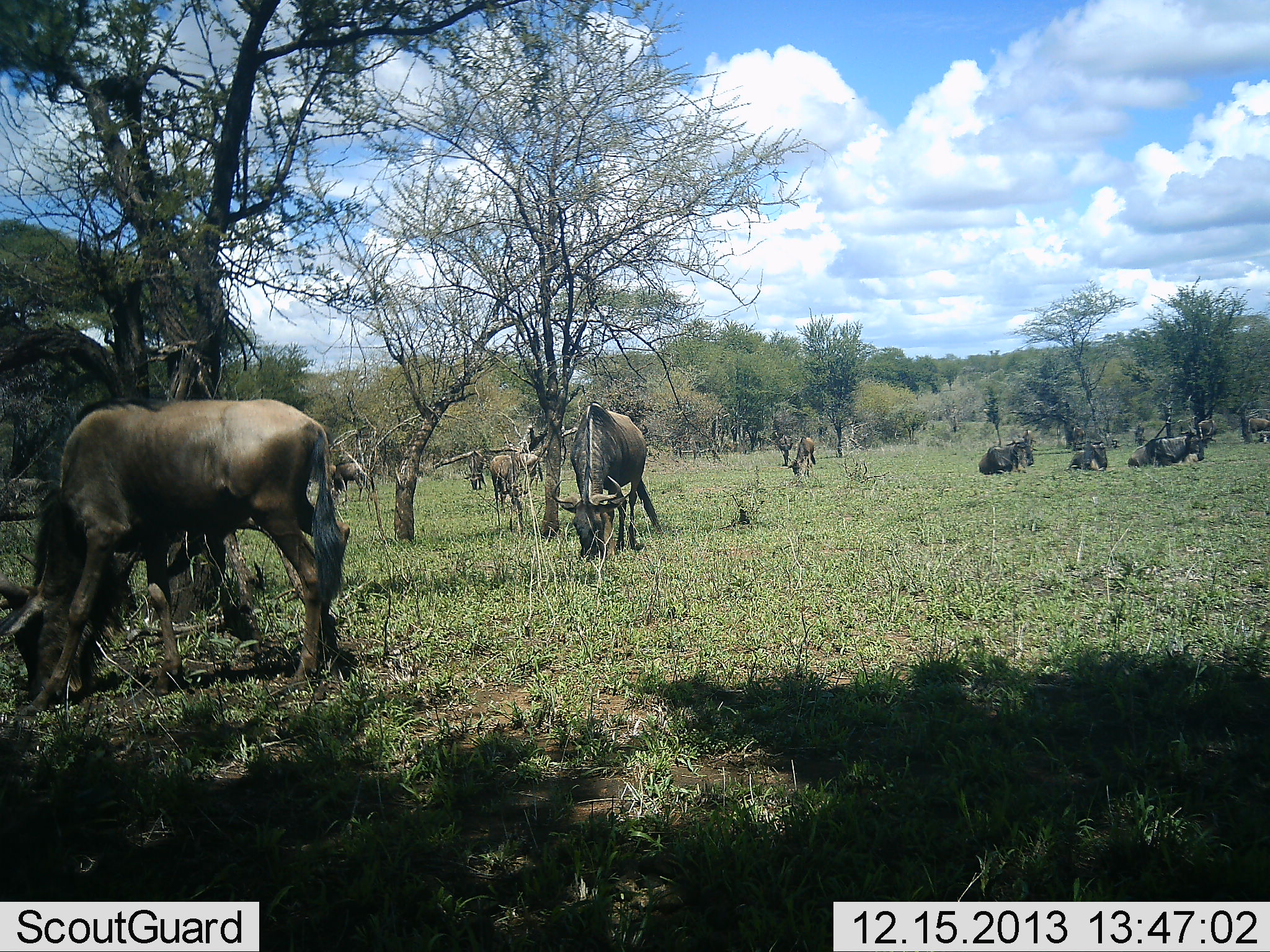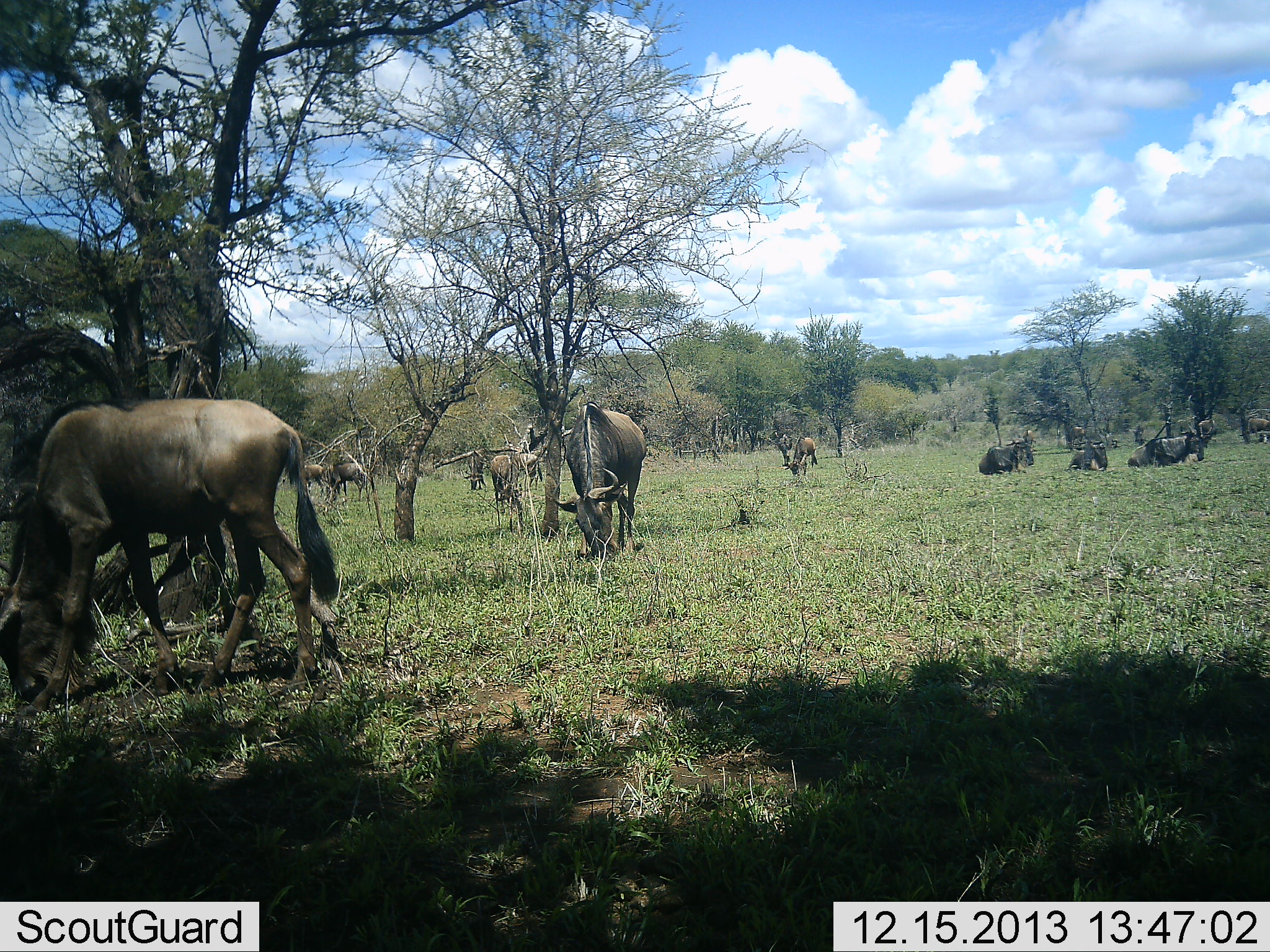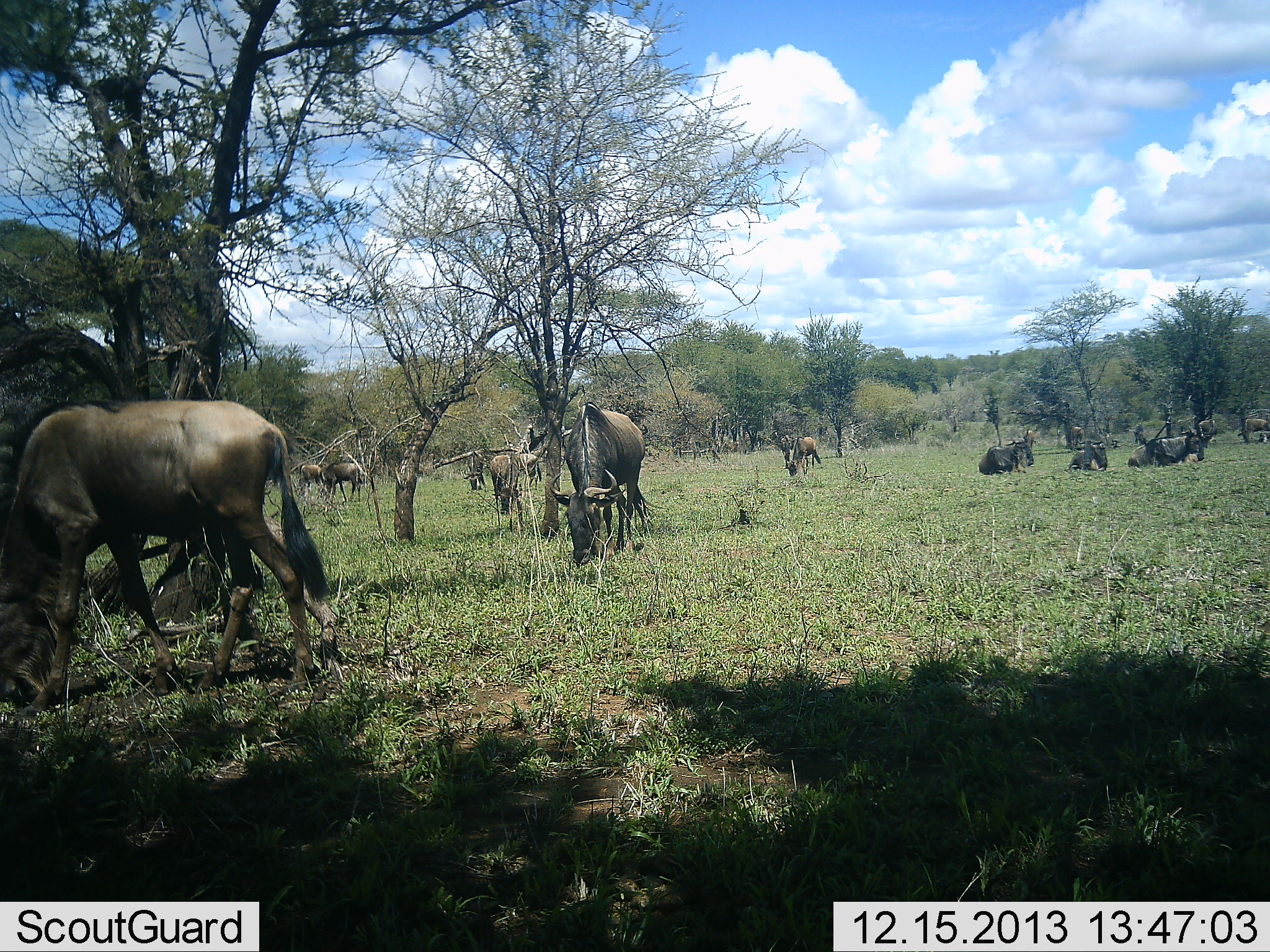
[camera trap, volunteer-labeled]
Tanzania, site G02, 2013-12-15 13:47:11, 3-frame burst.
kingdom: Animalia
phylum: Chordata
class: Mammalia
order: Artiodactyla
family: Bovidae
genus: Connochaetes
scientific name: Connochaetes taurinus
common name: blue wildebeest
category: wildebeest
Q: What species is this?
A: Wildebeest (blue wildebeest) (Connochaetes taurinus).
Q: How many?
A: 11-50.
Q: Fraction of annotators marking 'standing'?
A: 30%.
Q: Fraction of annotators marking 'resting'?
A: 50%.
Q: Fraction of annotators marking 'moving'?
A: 30%.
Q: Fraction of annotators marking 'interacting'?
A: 0%.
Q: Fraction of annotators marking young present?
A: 0%.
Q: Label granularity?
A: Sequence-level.